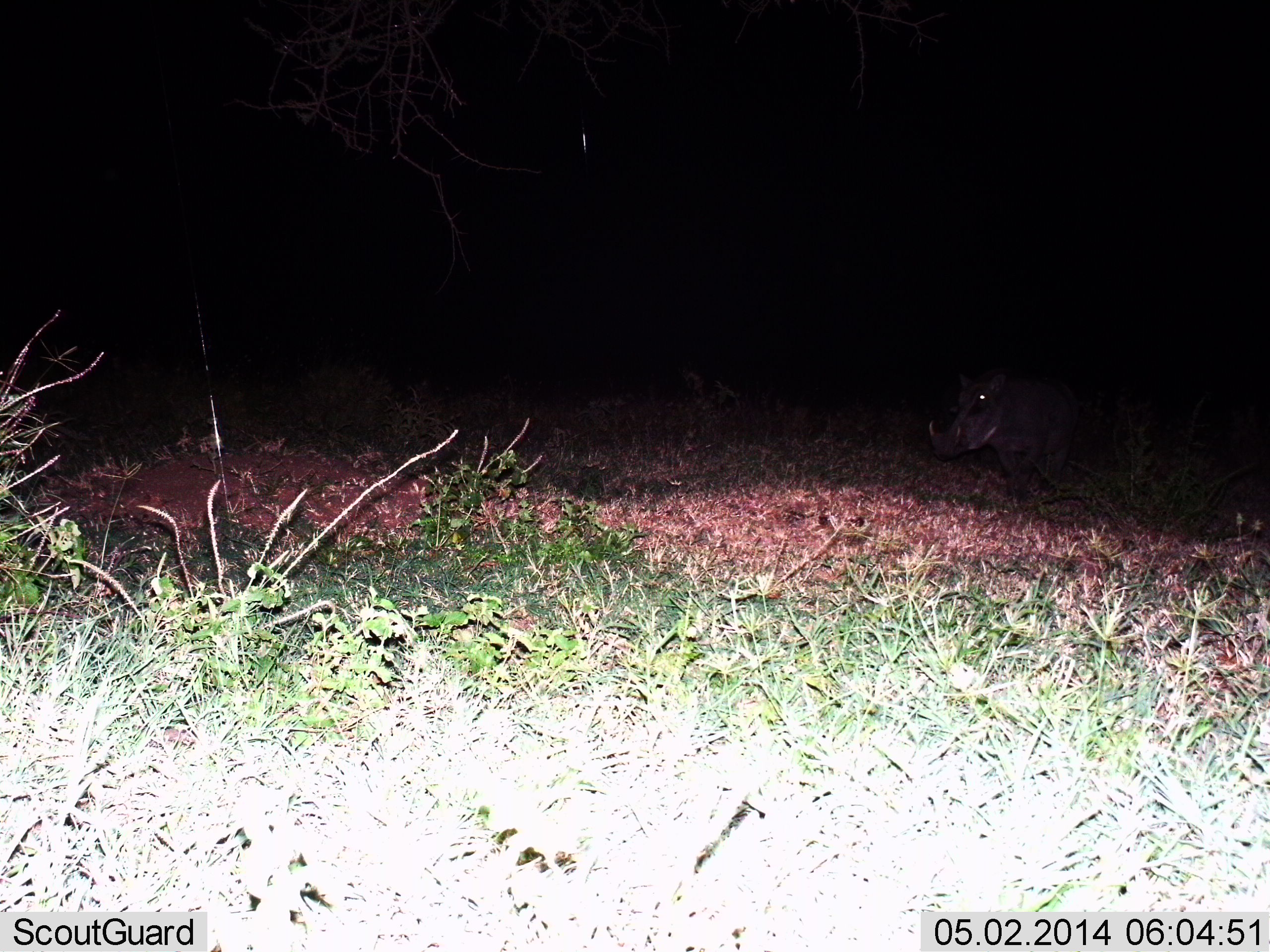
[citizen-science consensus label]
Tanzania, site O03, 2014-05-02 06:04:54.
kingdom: Animalia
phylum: Chordata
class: Mammalia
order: Artiodactyla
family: Suidae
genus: Phacochoerus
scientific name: Phacochoerus africanus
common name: warthog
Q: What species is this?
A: Warthog (Phacochoerus africanus).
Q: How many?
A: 1.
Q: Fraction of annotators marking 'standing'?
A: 40%.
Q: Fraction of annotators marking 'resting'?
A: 0%.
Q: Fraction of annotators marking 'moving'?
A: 70%.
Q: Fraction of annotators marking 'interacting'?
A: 0%.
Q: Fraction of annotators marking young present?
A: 0%.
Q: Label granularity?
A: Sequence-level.